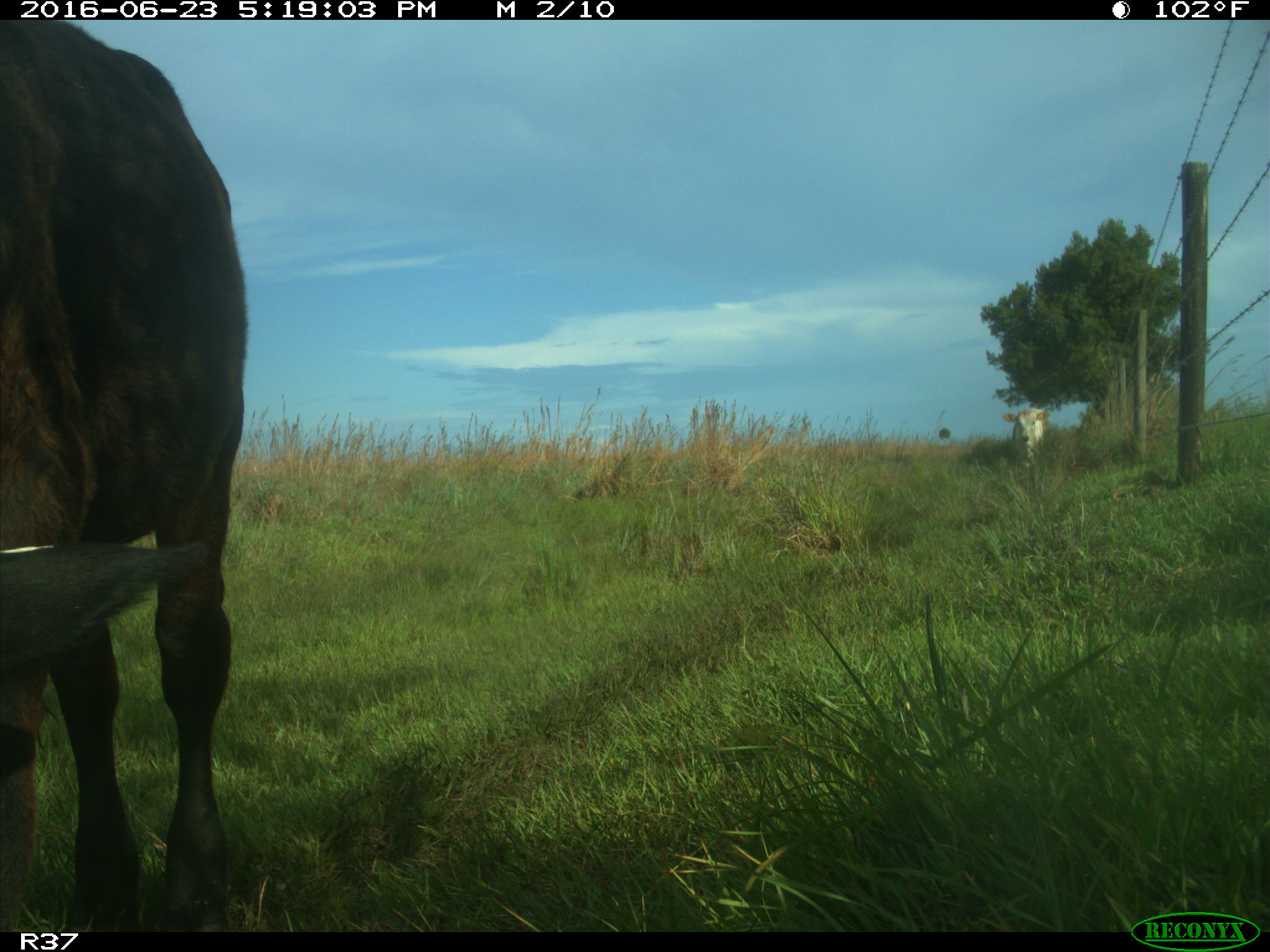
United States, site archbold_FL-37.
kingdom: Animalia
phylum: Chordata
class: Mammalia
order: Artiodactyla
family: Bovidae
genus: Bos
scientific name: Bos taurus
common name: domestic cow